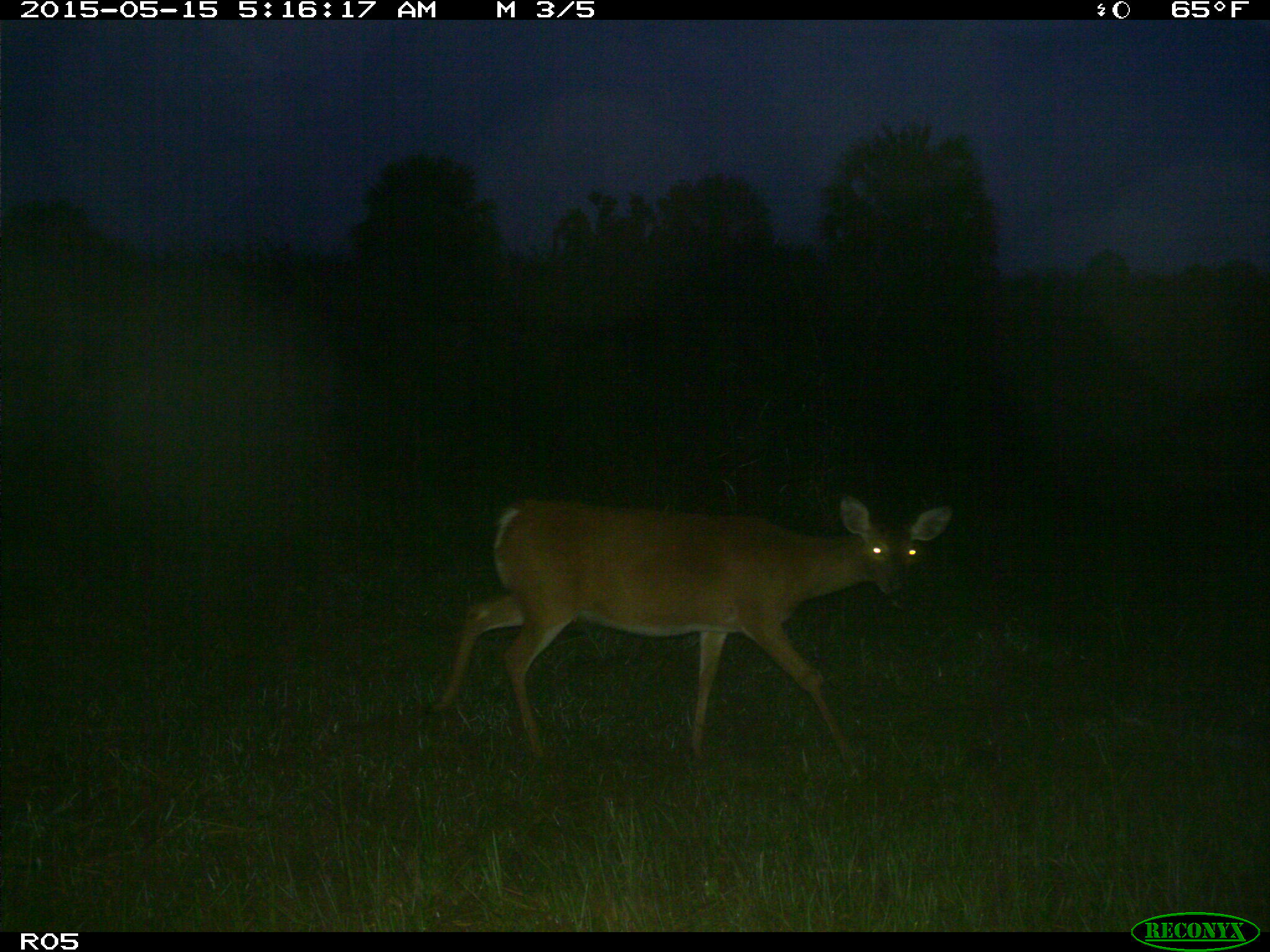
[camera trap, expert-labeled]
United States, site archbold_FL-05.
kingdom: Animalia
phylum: Chordata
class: Mammalia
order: Artiodactyla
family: Cervidae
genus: Odocoileus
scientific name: Odocoileus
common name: deer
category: unidentified deer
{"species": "unidentified deer (deer) (Odocoileus)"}